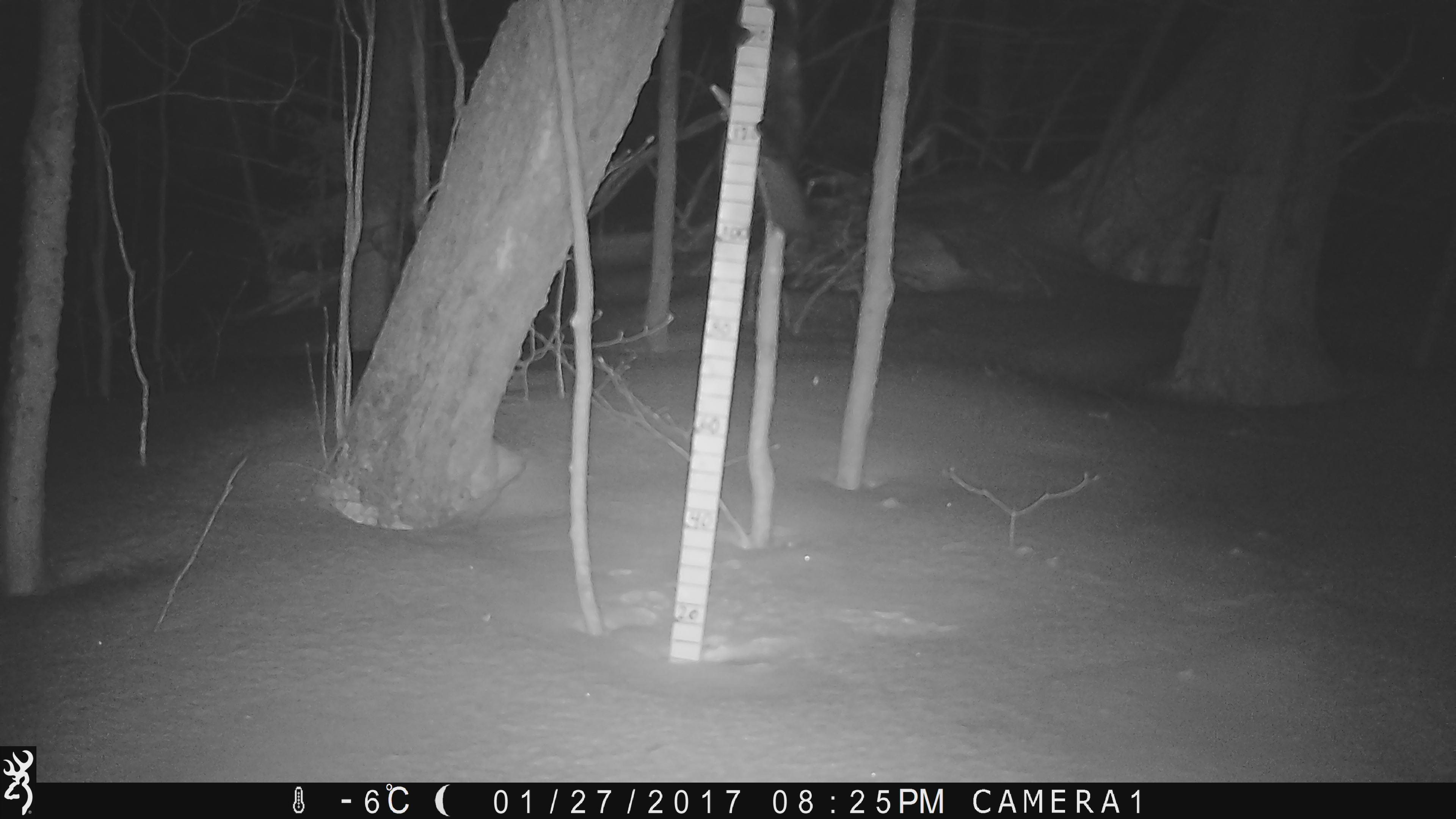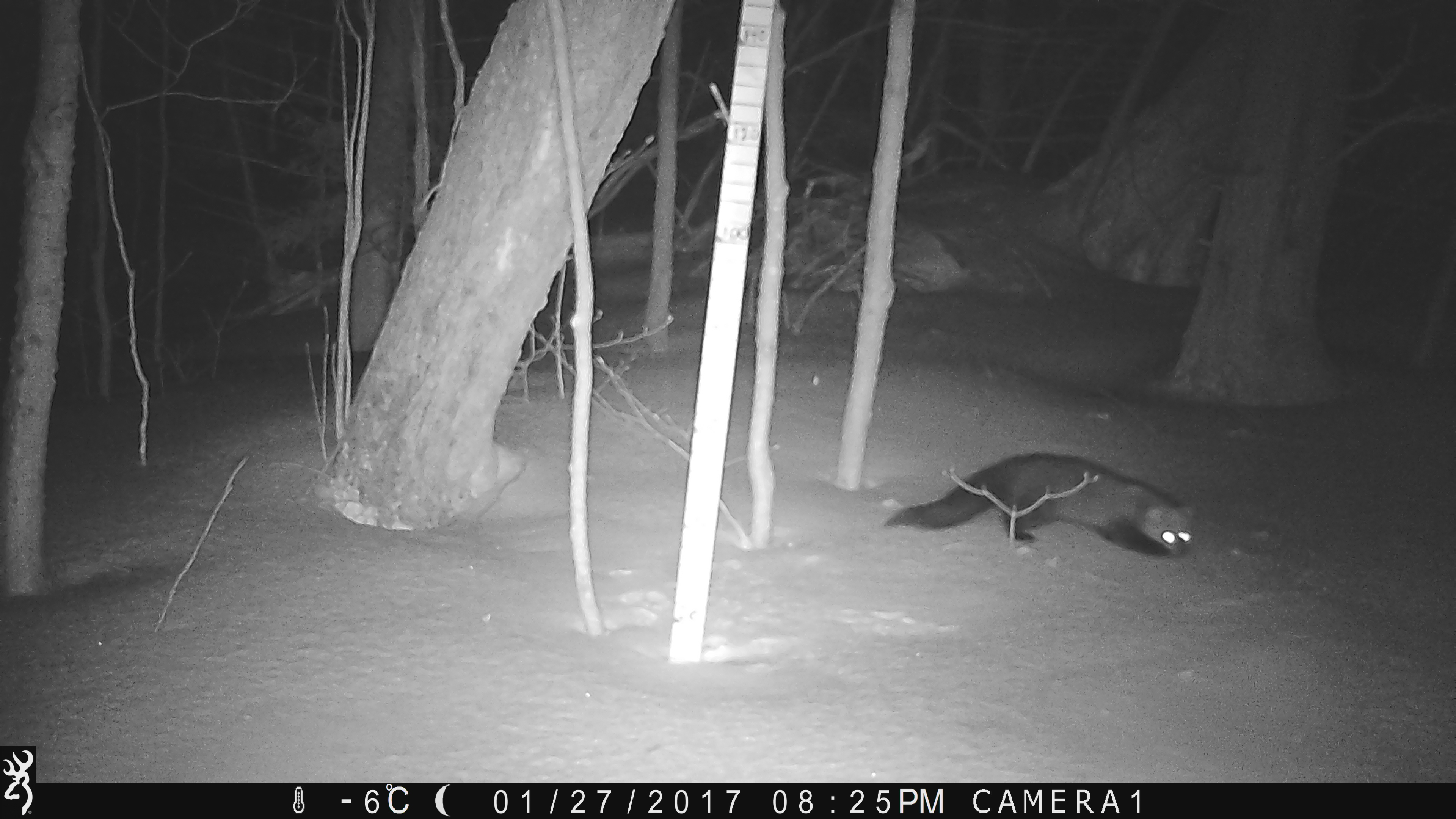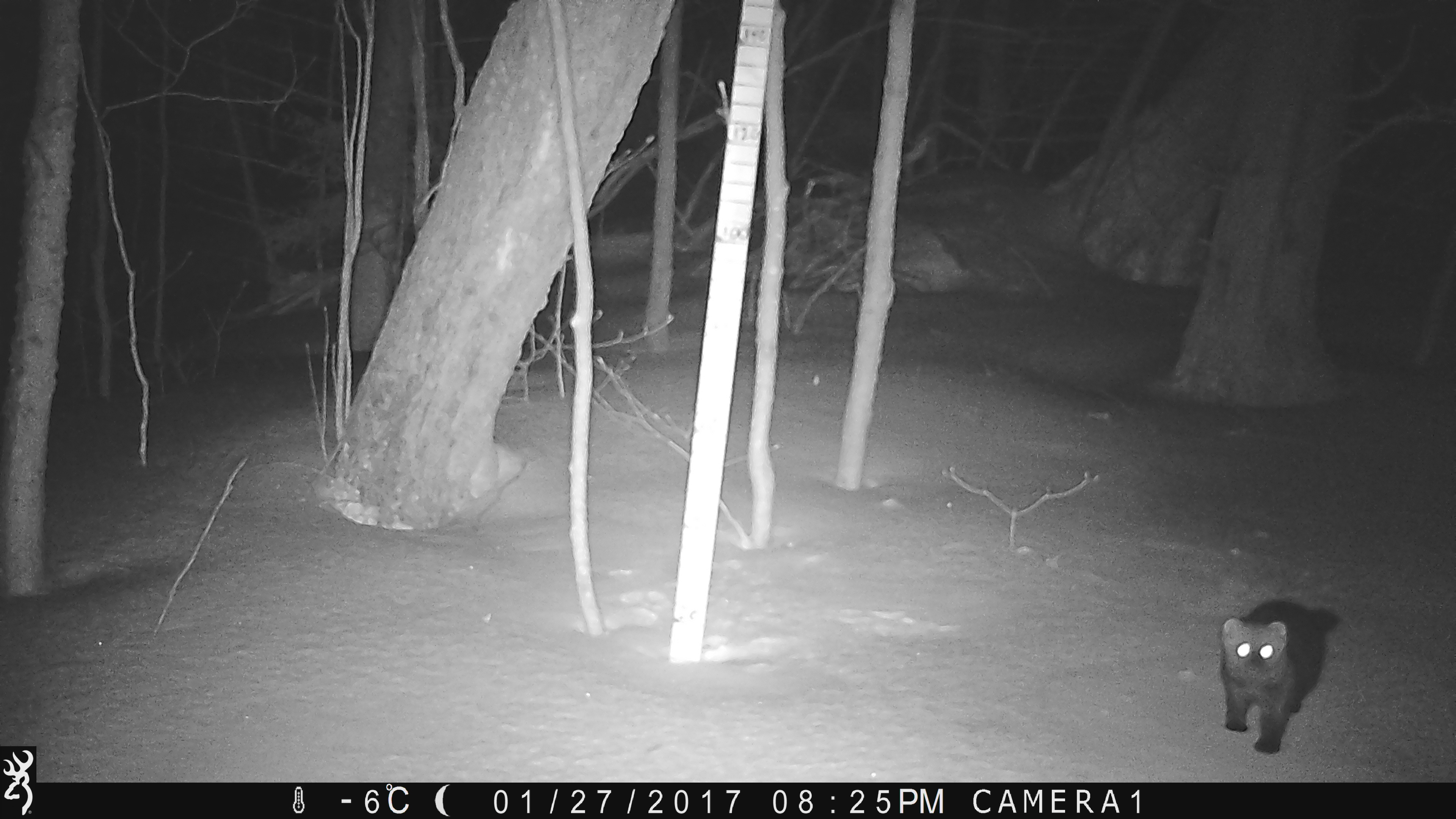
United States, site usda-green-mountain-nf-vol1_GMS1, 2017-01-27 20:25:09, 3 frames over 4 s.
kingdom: Animalia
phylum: Chordata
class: Mammalia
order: Carnivora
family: Mustelidae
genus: Pekania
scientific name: Pekania pennanti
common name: fisher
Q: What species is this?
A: Fisher (Pekania pennanti).